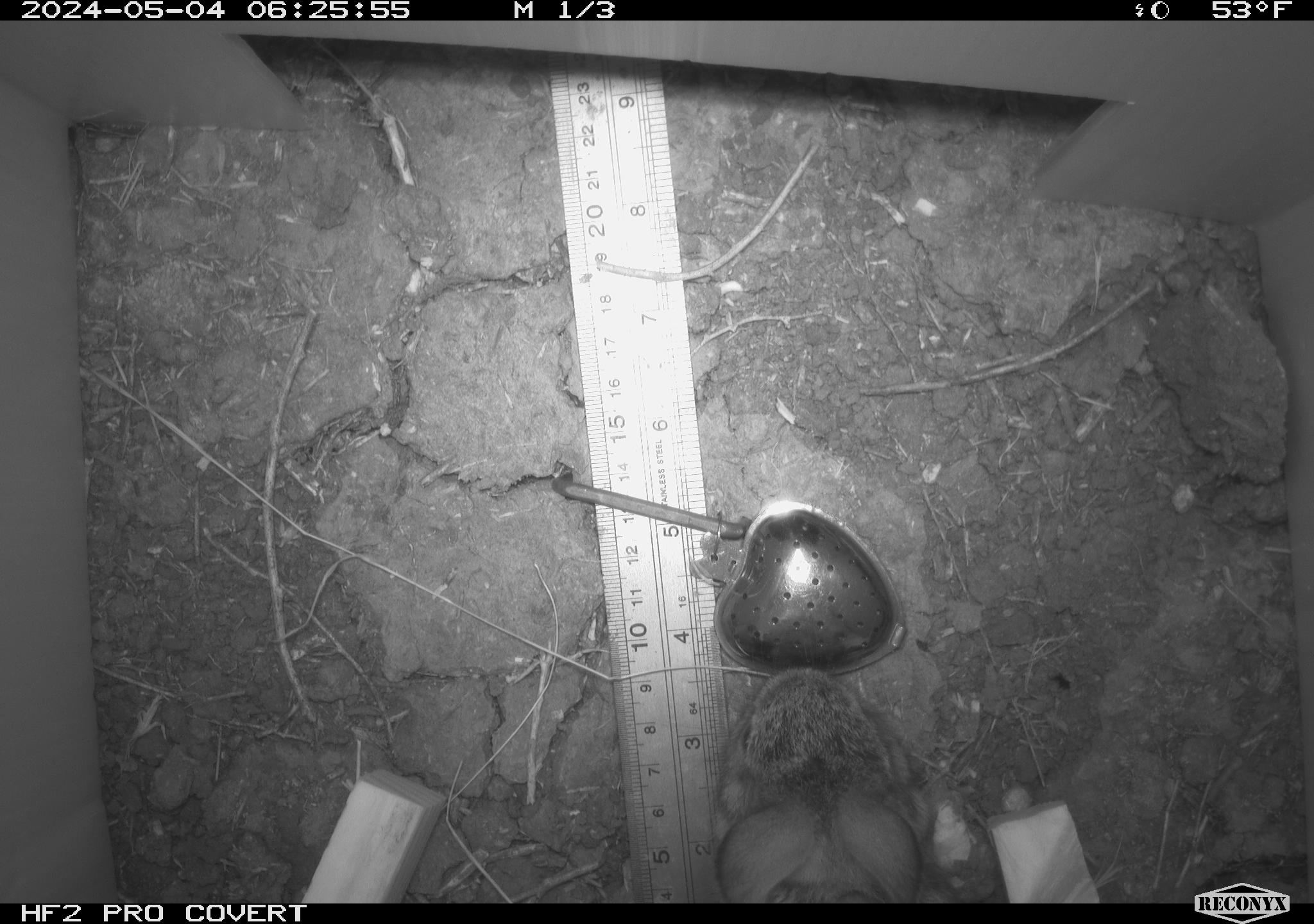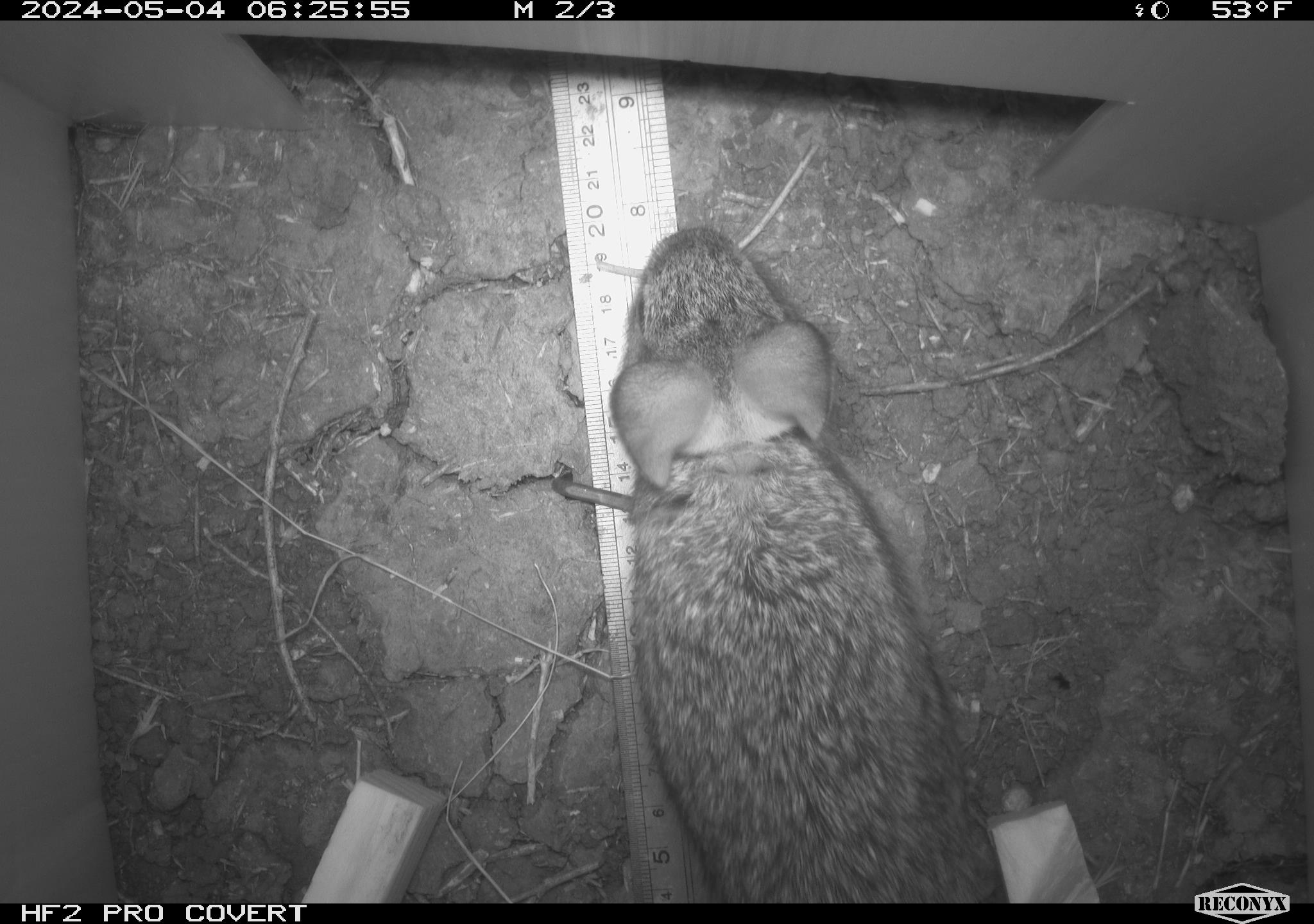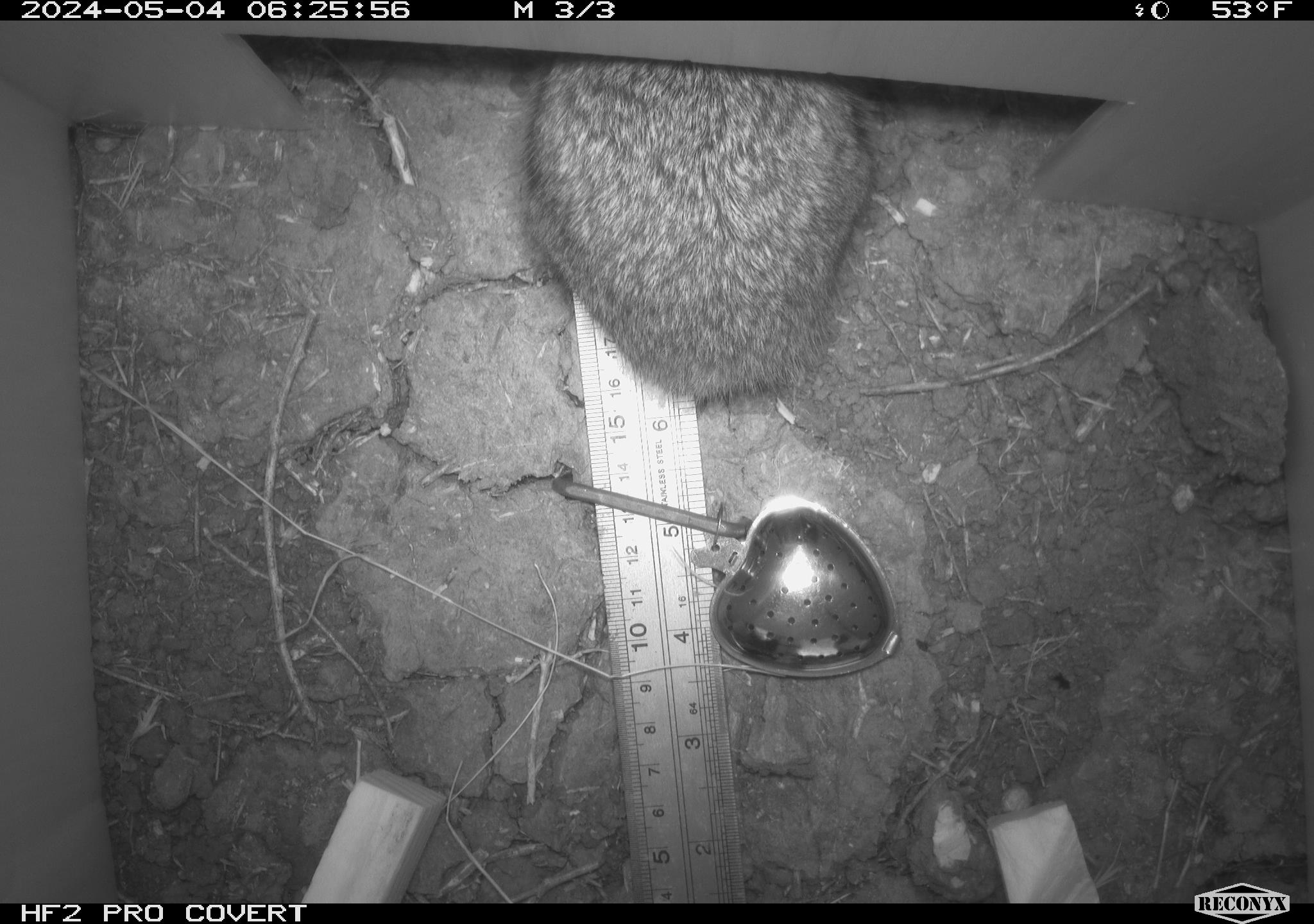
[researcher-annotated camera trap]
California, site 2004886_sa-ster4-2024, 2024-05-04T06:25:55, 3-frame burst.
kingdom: Animalia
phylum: Chordata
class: Mammalia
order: Lagomorpha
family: Leporidae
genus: Sylvilagus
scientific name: Sylvilagus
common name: cottontail rabbits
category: sylvilagus species